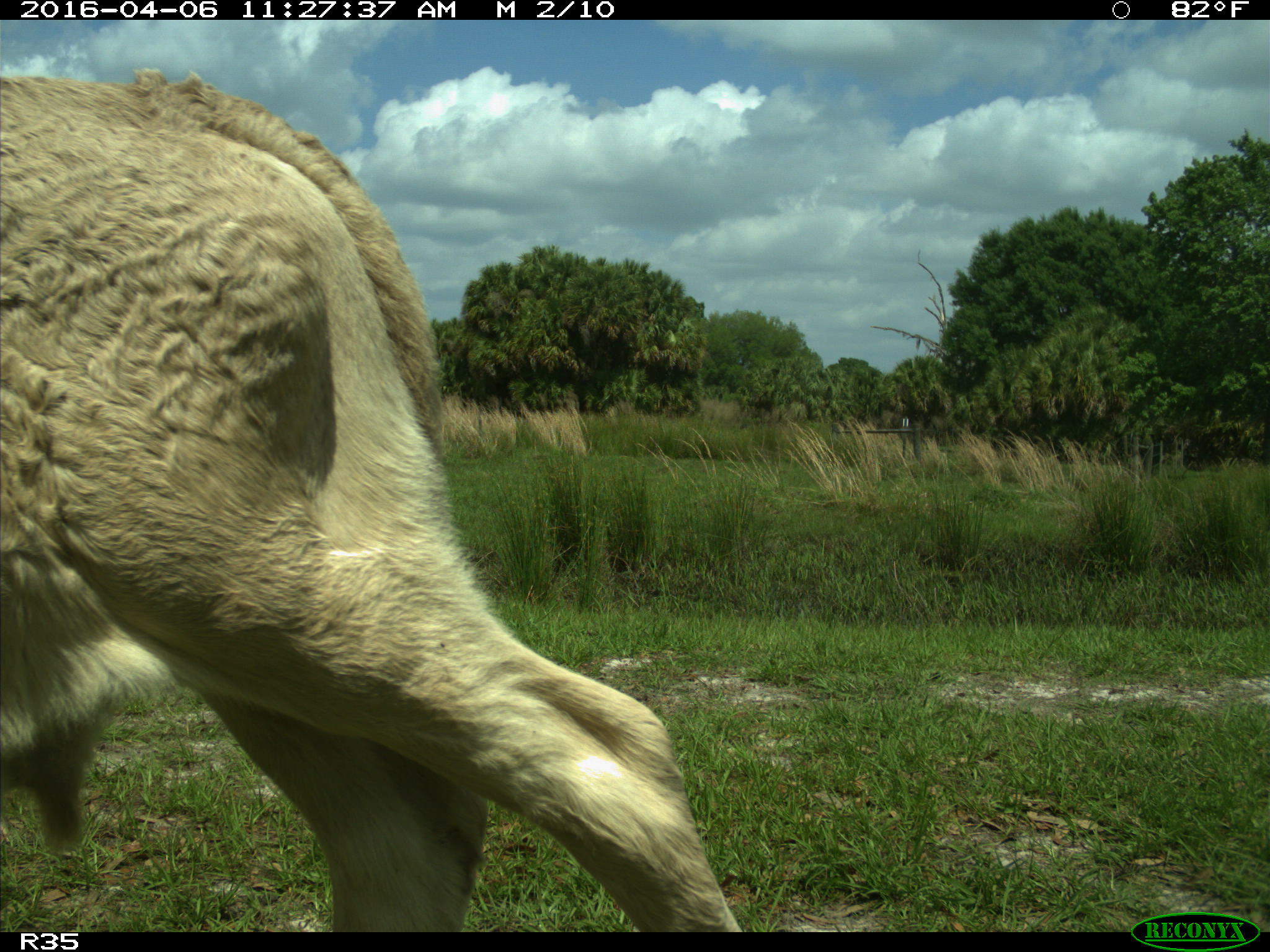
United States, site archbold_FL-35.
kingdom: Animalia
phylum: Chordata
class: Mammalia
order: Artiodactyla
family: Bovidae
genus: Bos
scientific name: Bos taurus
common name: domestic cow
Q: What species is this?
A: Bos taurus (domestic cow).